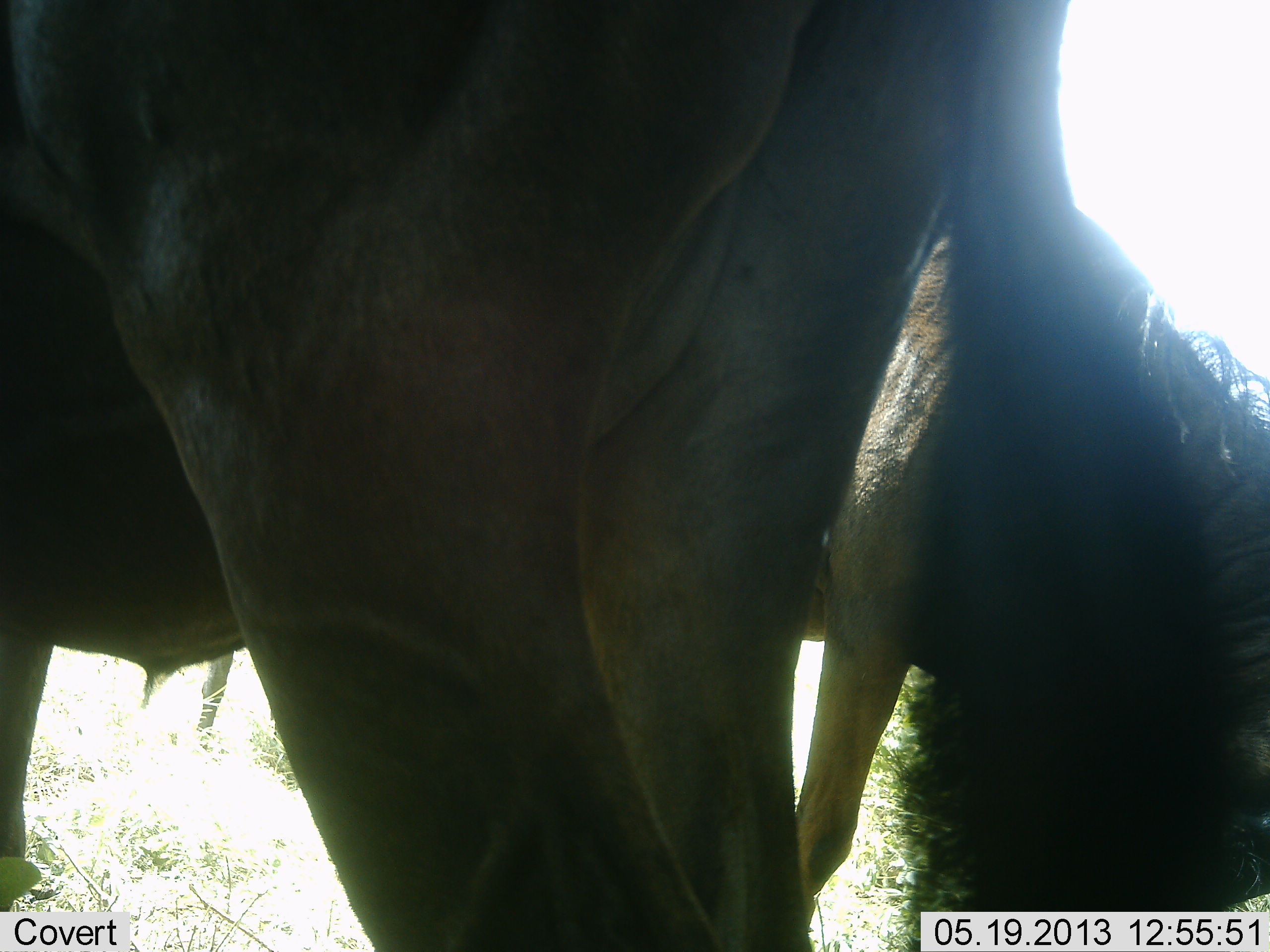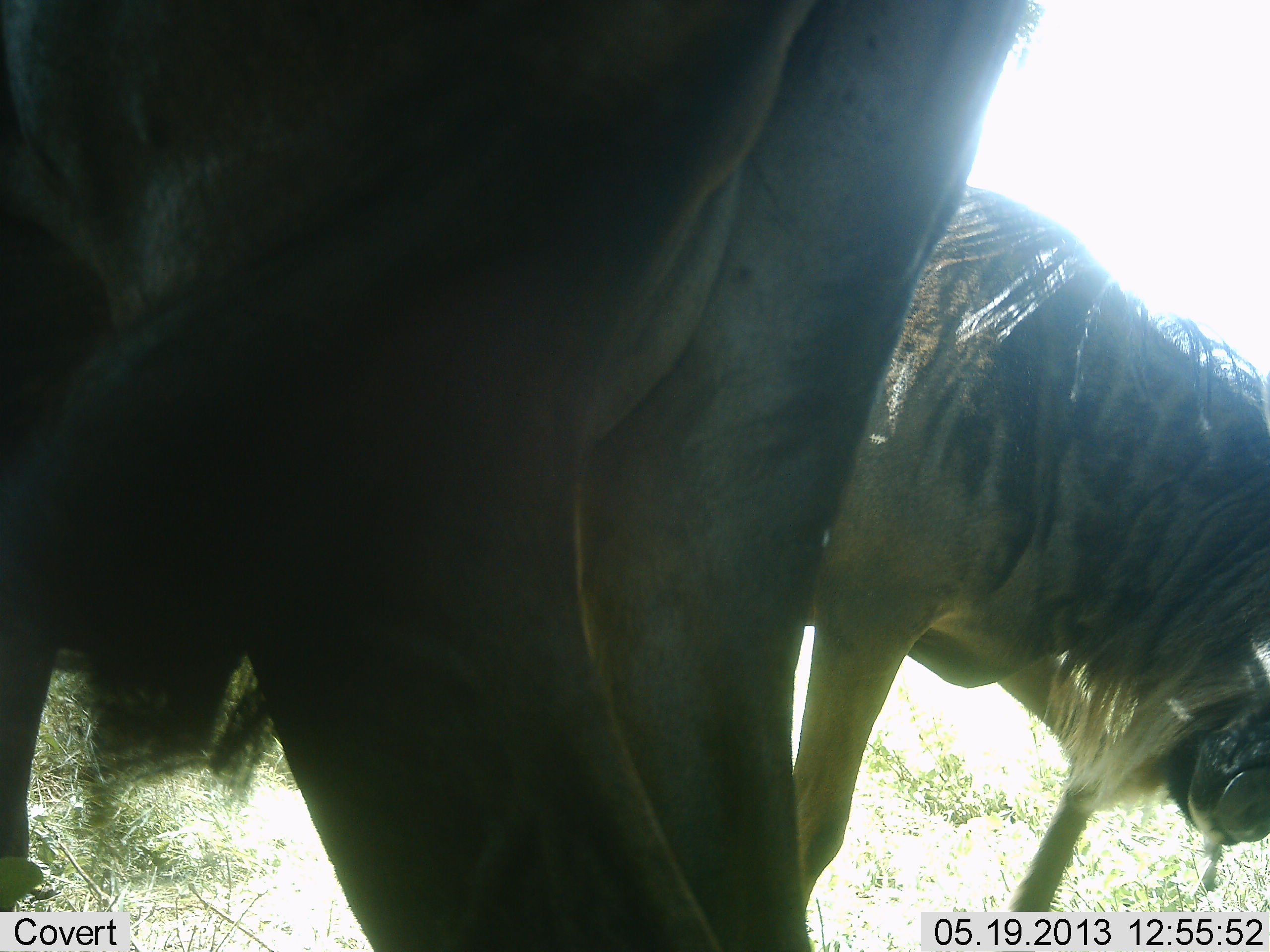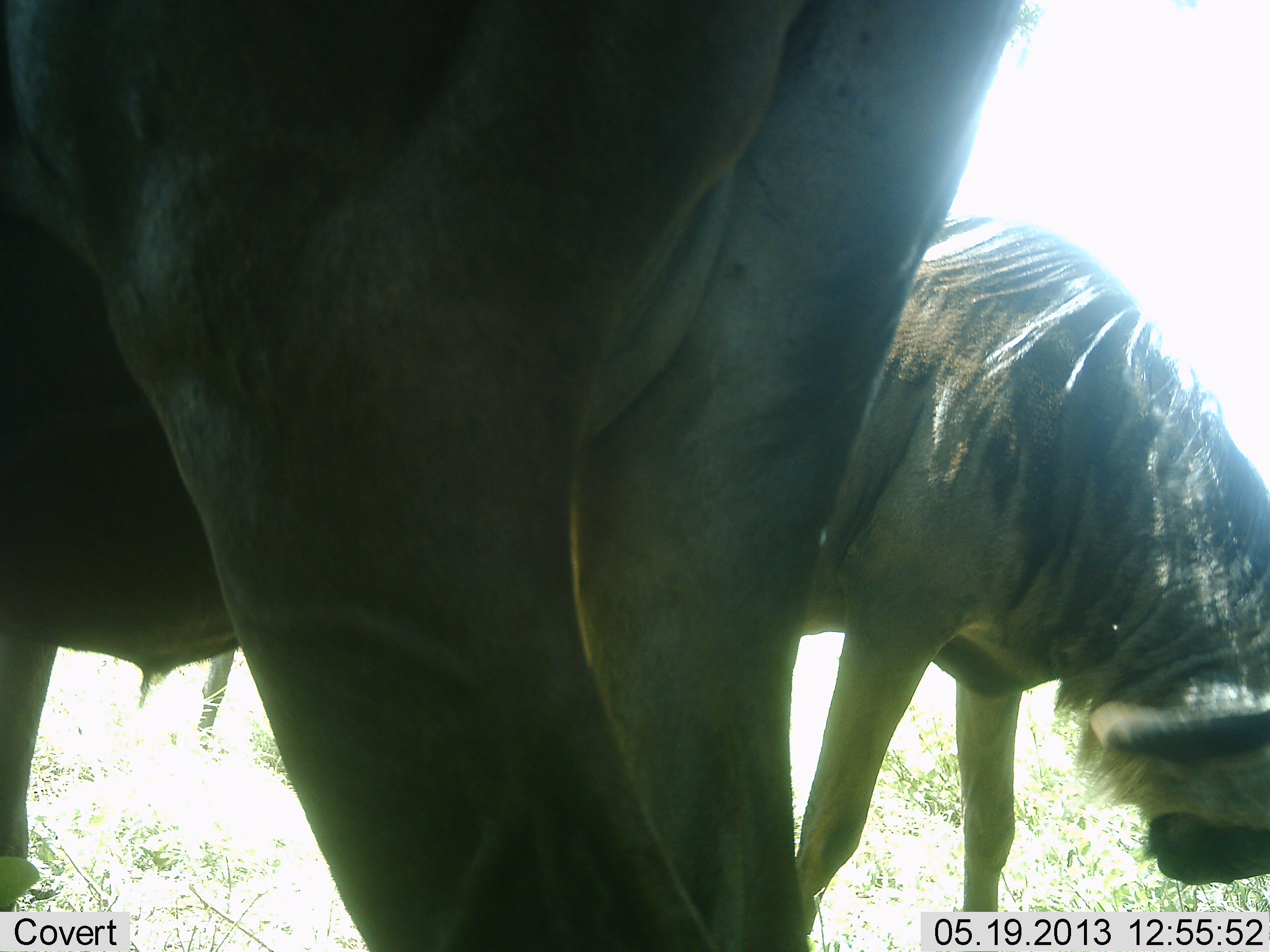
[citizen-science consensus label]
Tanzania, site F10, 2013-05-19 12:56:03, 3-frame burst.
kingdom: Animalia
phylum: Chordata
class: Mammalia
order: Artiodactyla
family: Bovidae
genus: Connochaetes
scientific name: Connochaetes taurinus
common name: blue wildebeest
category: wildebeest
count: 2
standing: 82%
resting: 0%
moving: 0%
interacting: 0%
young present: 0%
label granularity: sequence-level